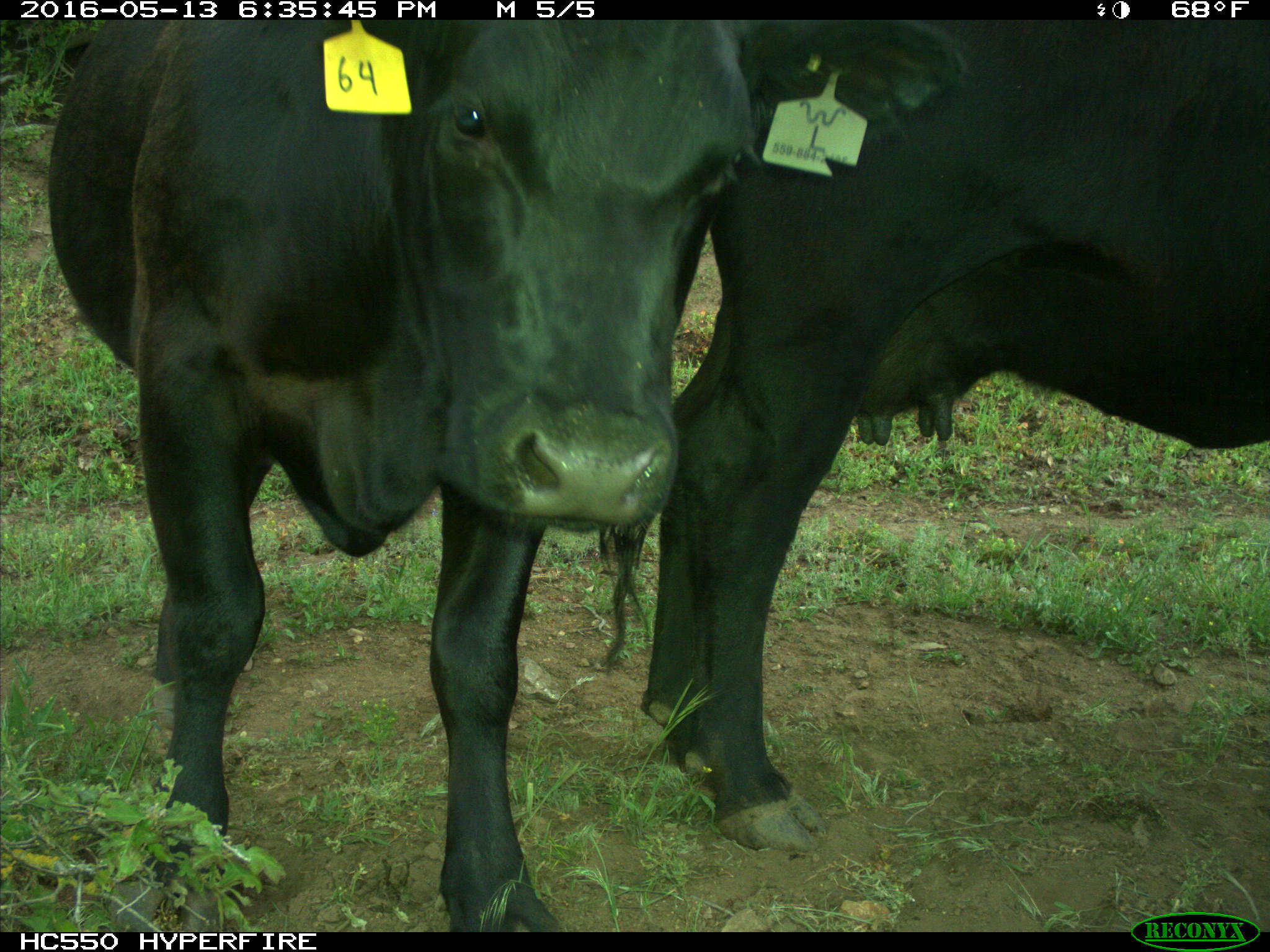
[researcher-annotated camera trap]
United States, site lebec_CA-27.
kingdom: Animalia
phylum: Chordata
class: Mammalia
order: Artiodactyla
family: Bovidae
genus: Bos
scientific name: Bos taurus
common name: domestic cow